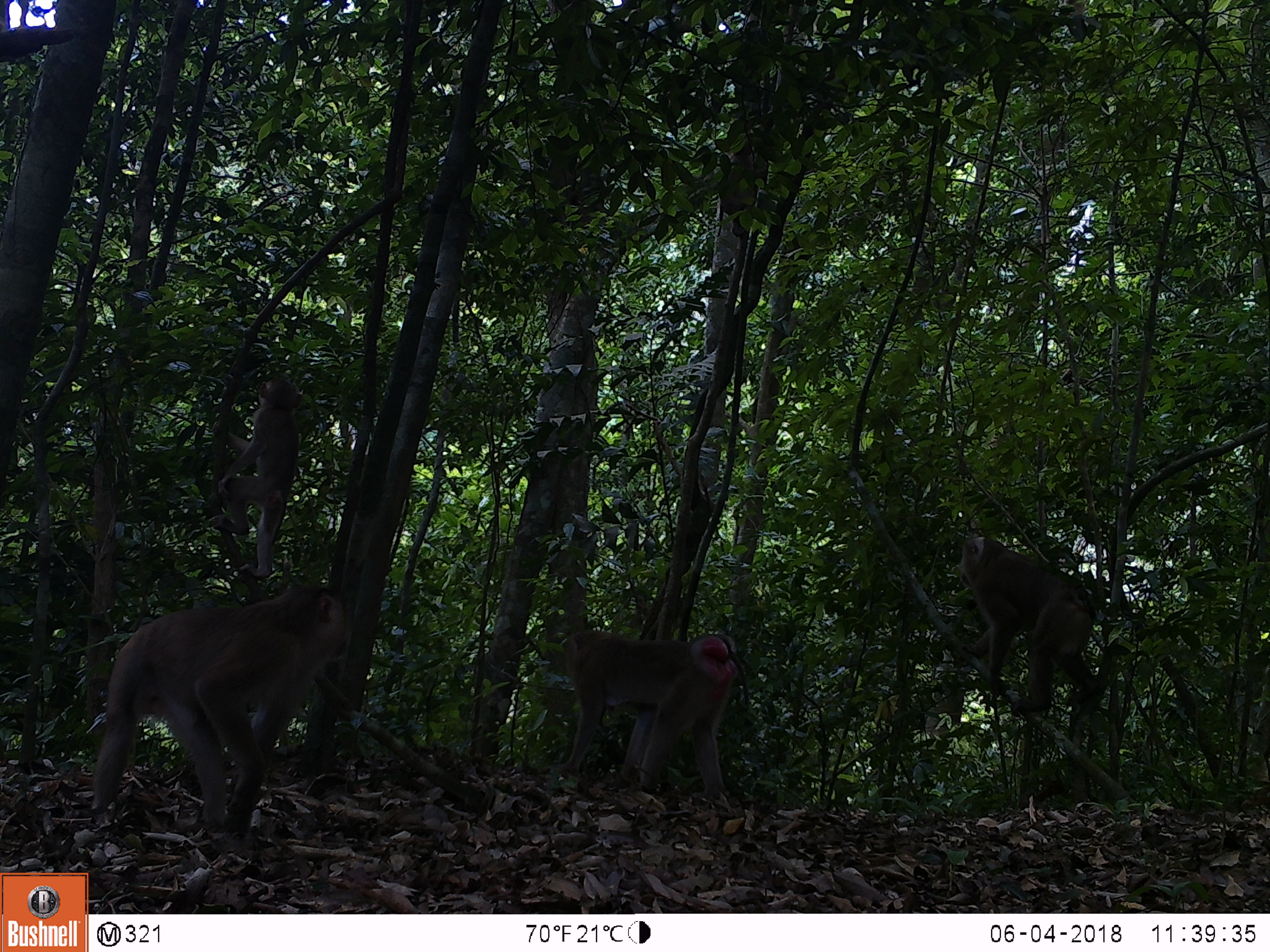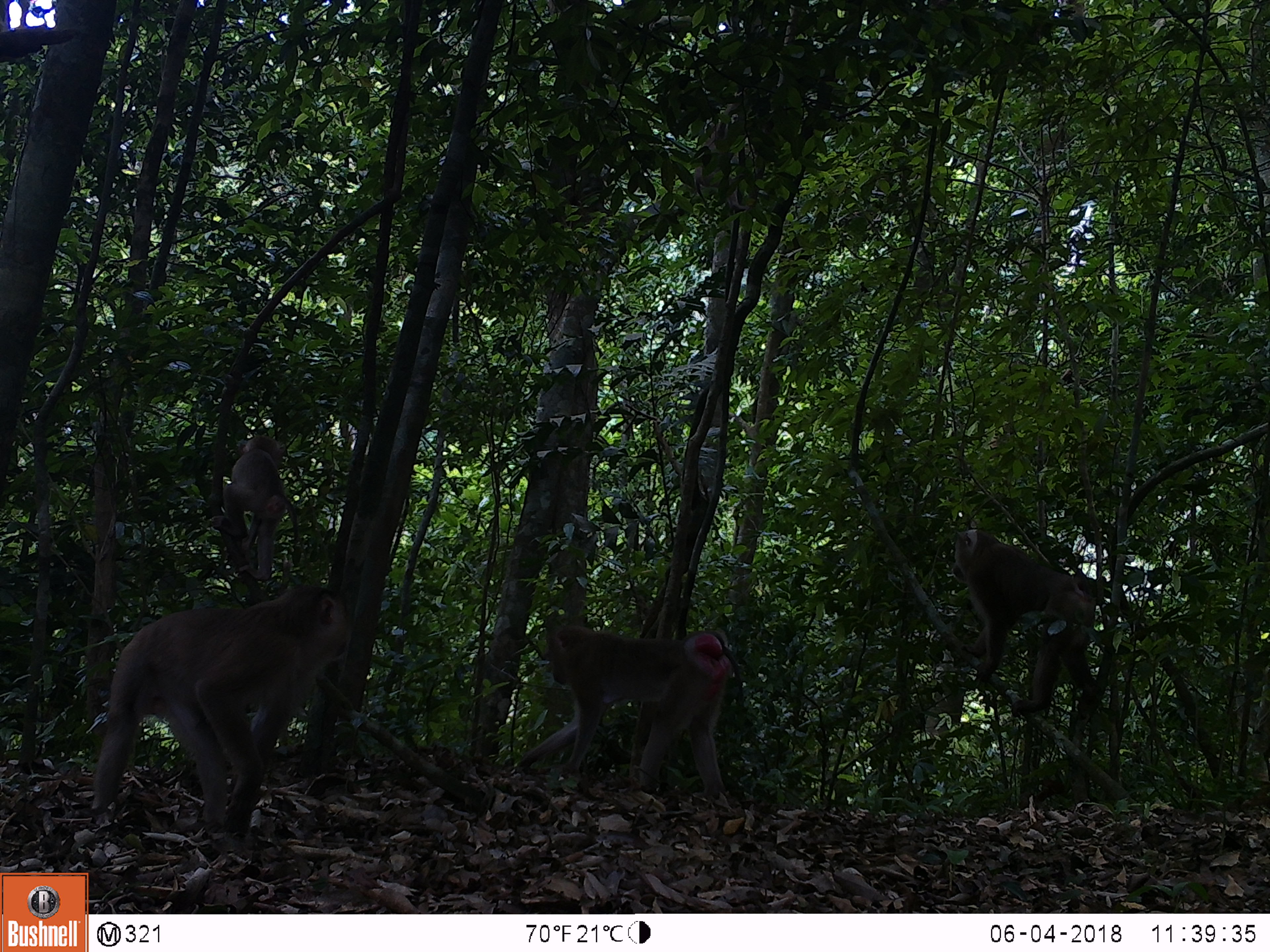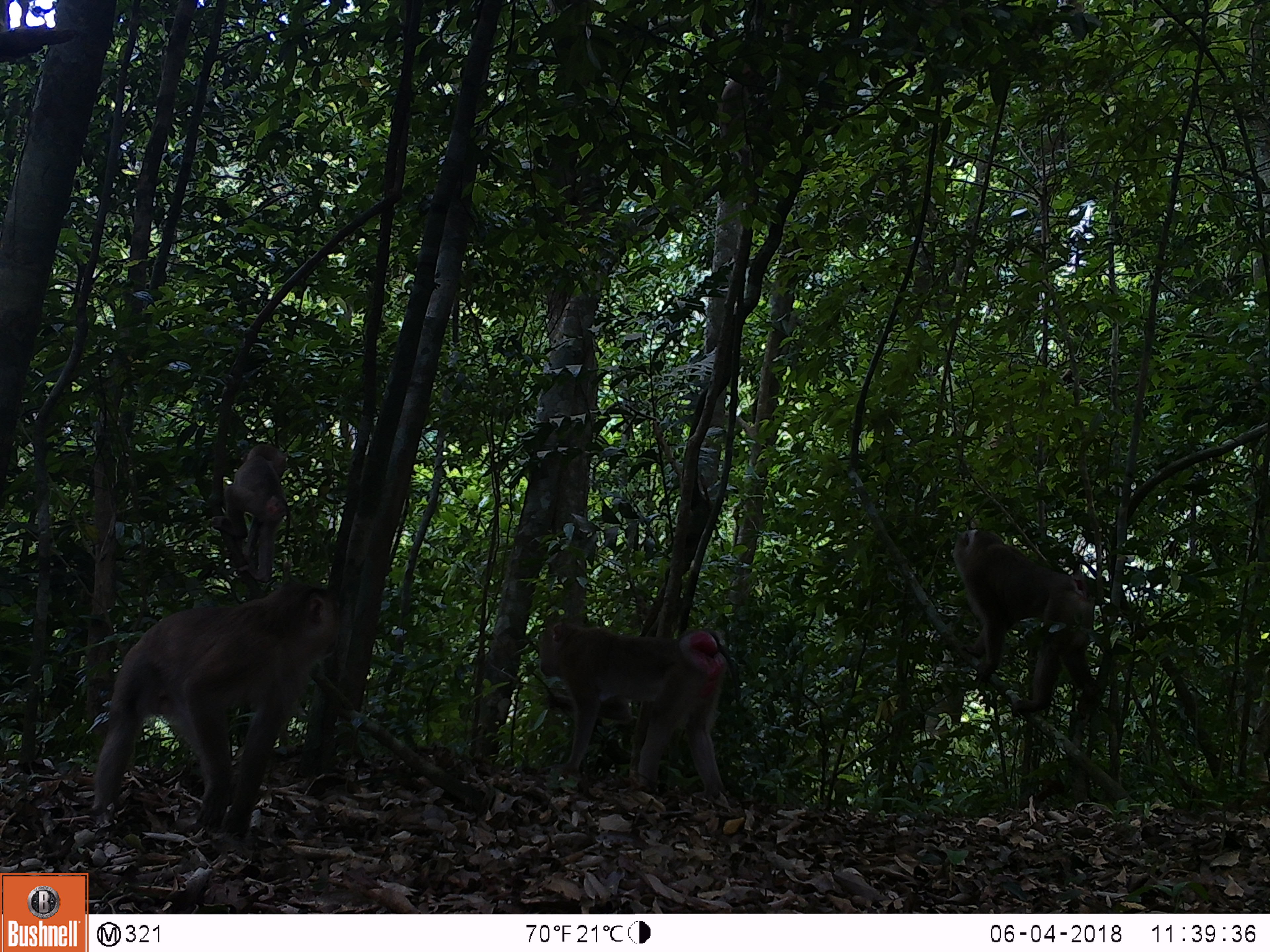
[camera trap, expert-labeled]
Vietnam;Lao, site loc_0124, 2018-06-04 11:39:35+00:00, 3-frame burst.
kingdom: Animalia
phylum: Chordata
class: Mammalia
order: Primates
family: Cercopithecidae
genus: Macaca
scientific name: Macaca nemestrina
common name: pig-tailed macaque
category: pig tailed macaque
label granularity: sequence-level